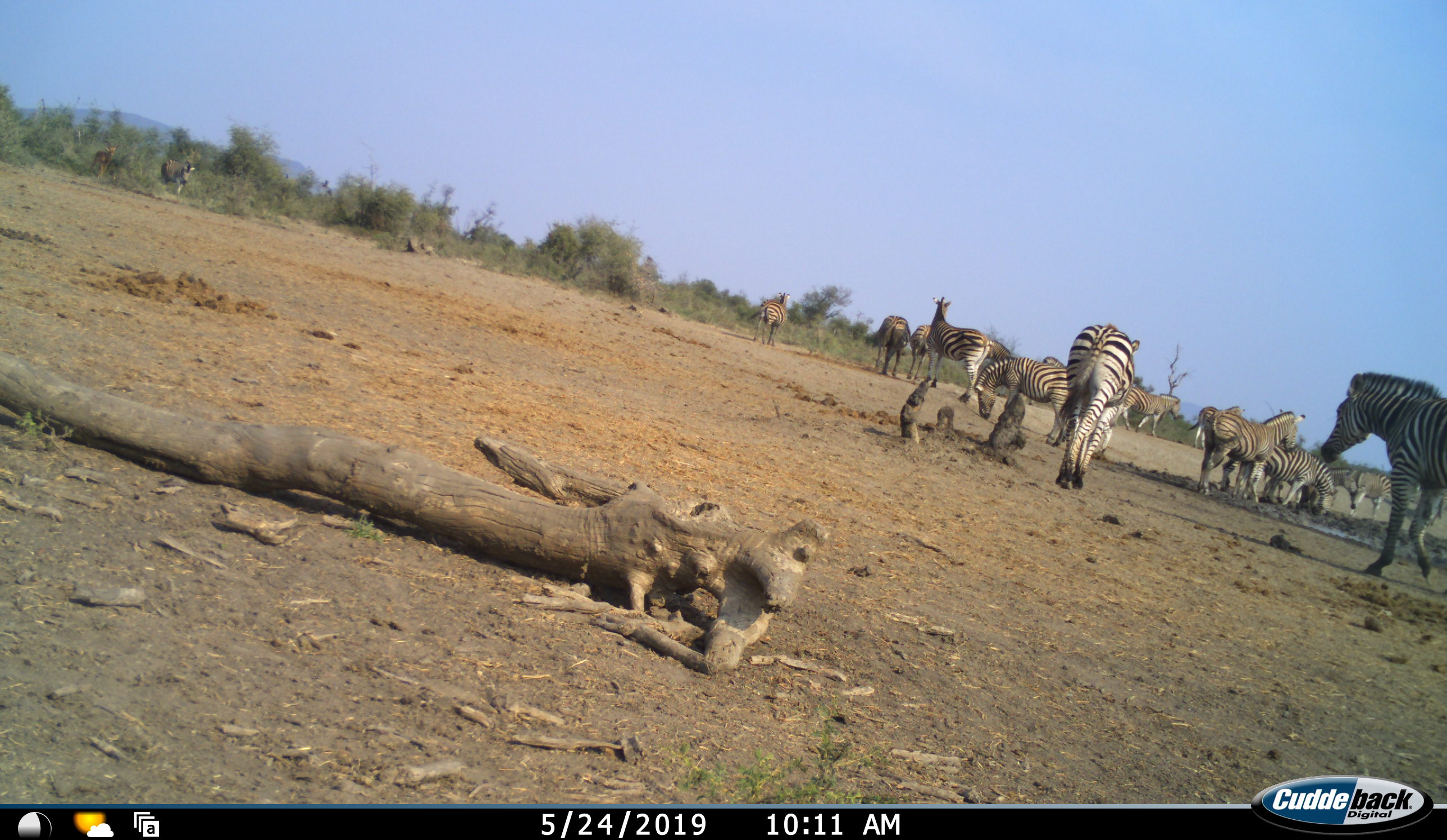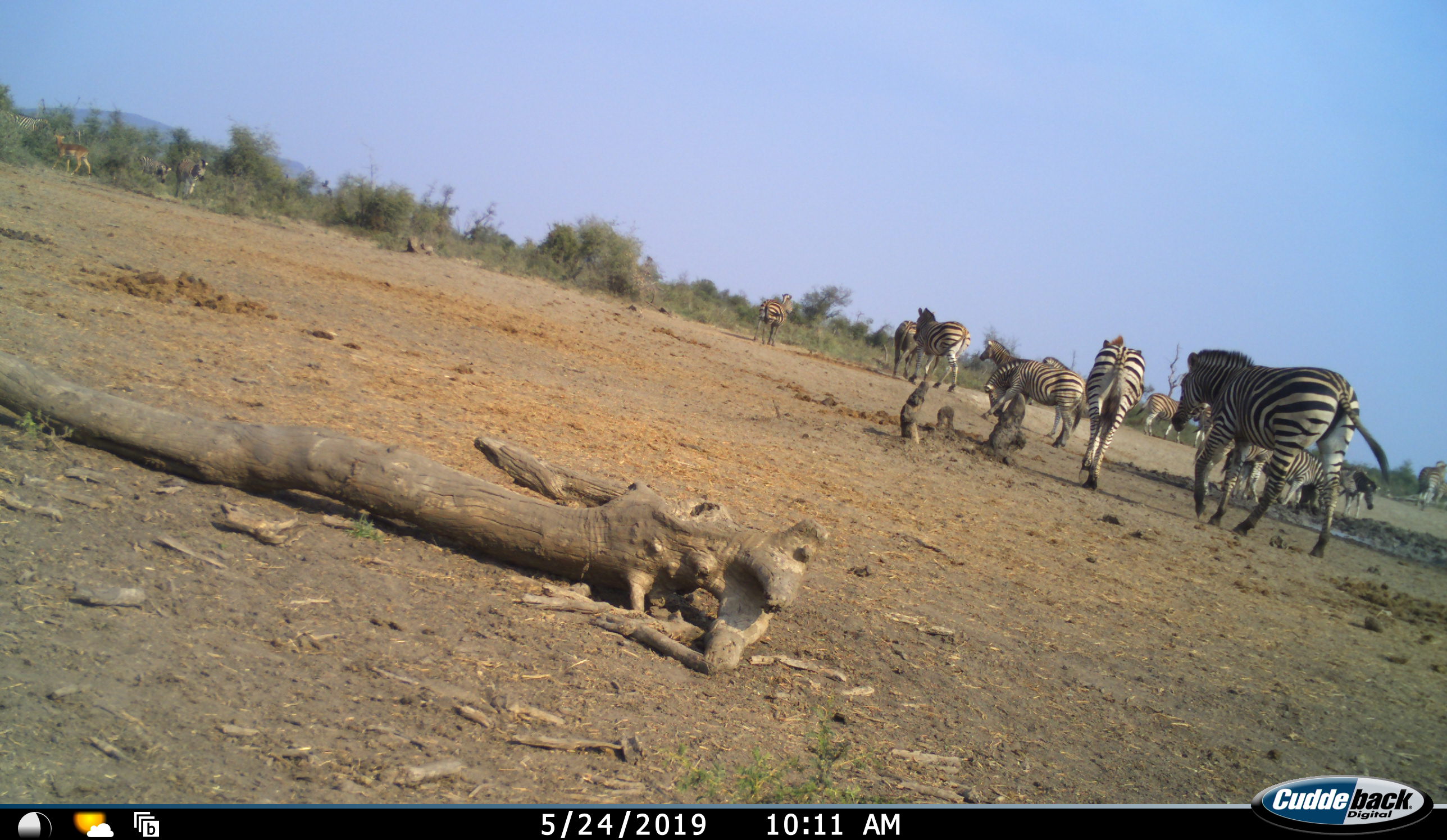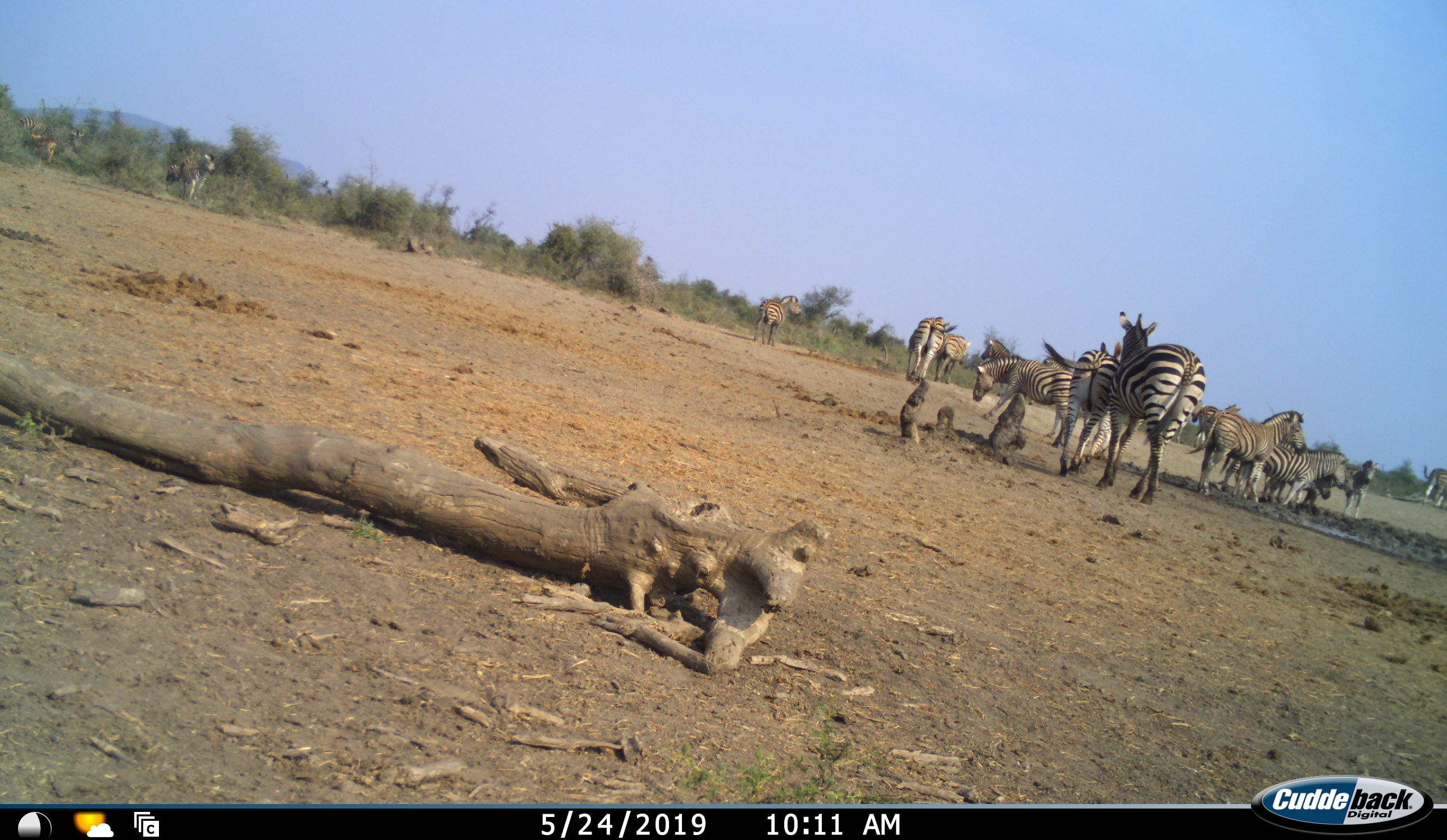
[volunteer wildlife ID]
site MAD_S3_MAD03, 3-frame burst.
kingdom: Animalia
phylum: Chordata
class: Mammalia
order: Perissodactyla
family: Equidae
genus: Equus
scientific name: Equus quagga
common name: plains zebra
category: zebraplains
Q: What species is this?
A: Zebraplains (plains zebra) (Equus quagga).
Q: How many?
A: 11-50.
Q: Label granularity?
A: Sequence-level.